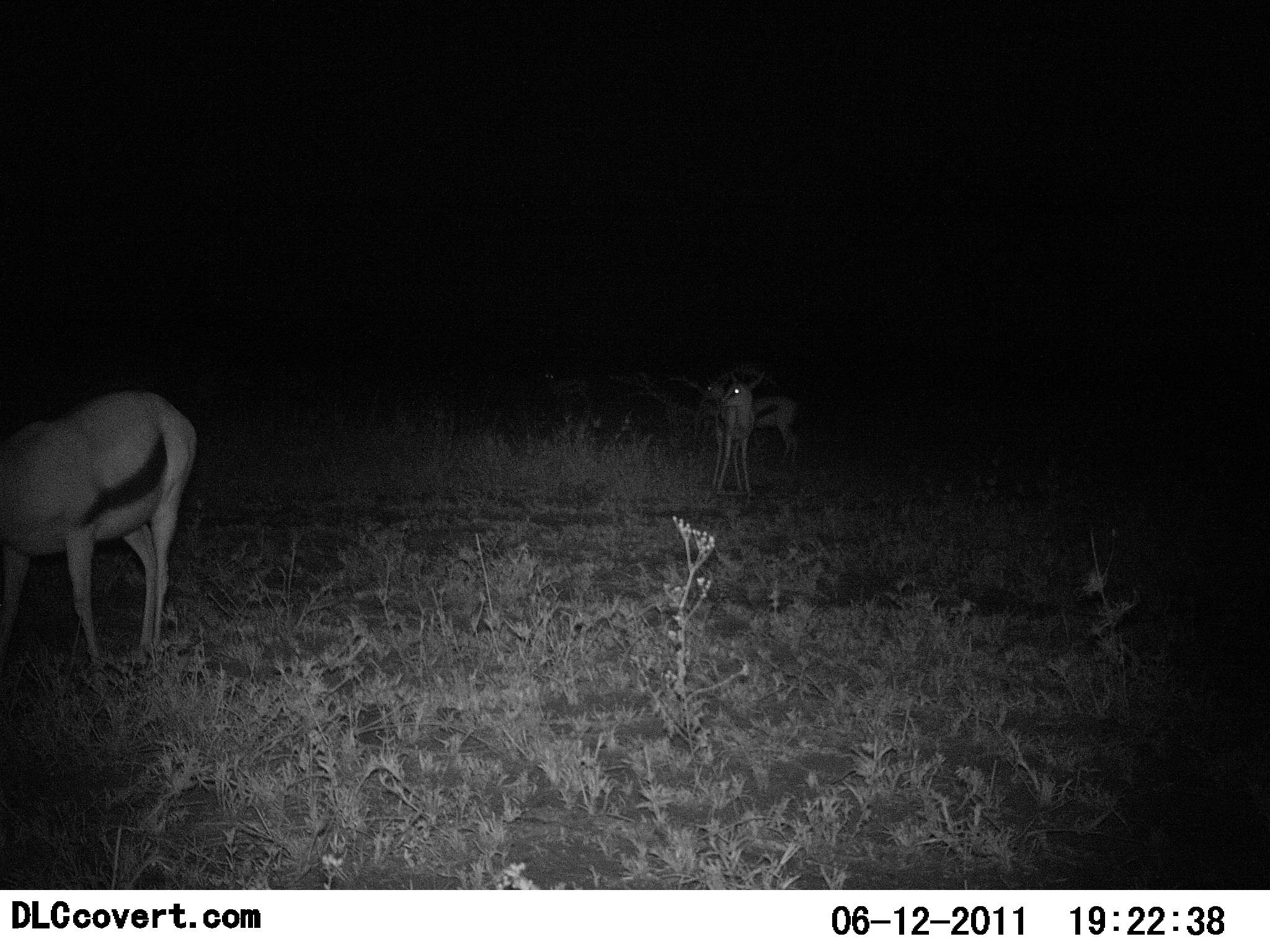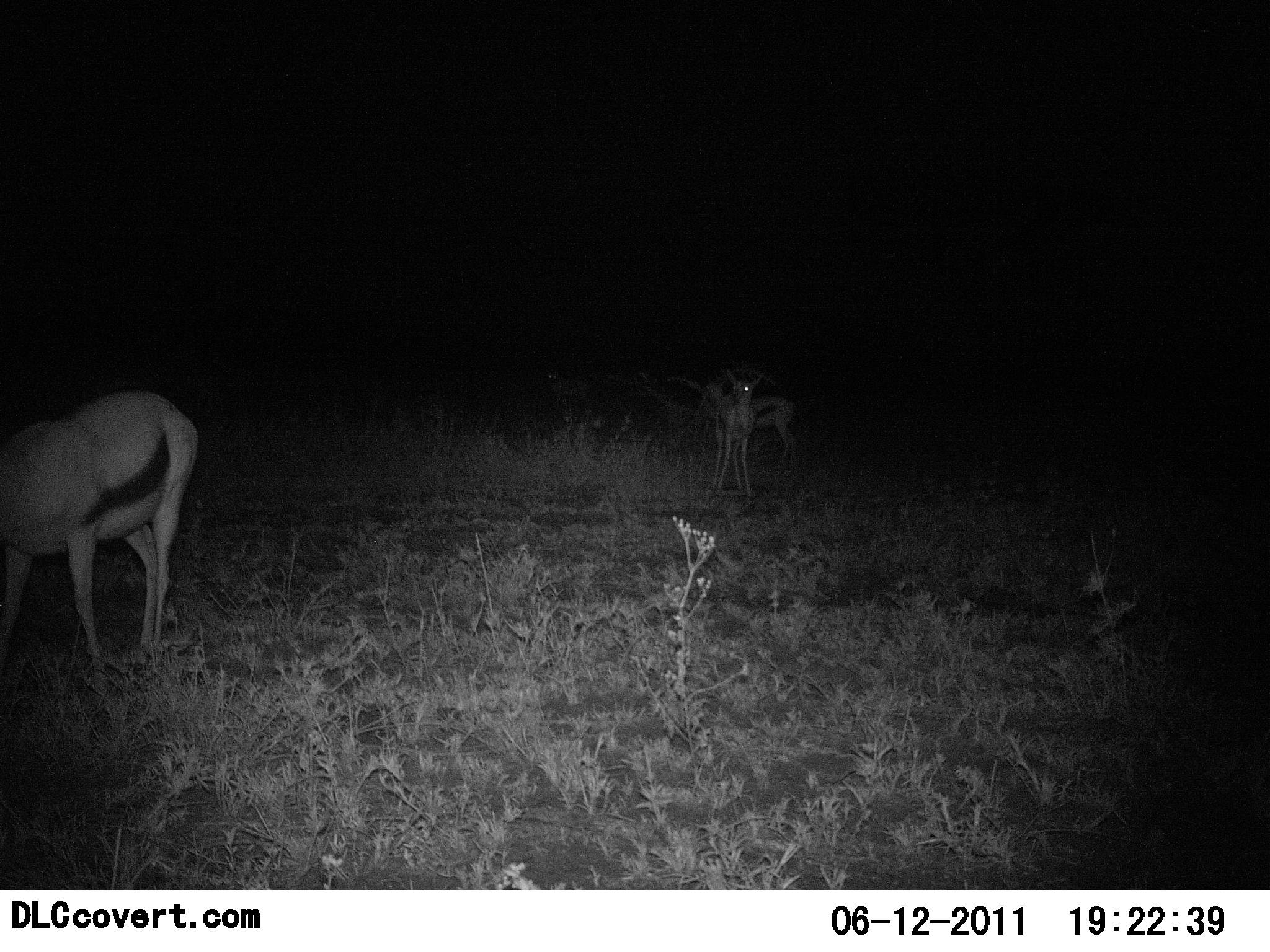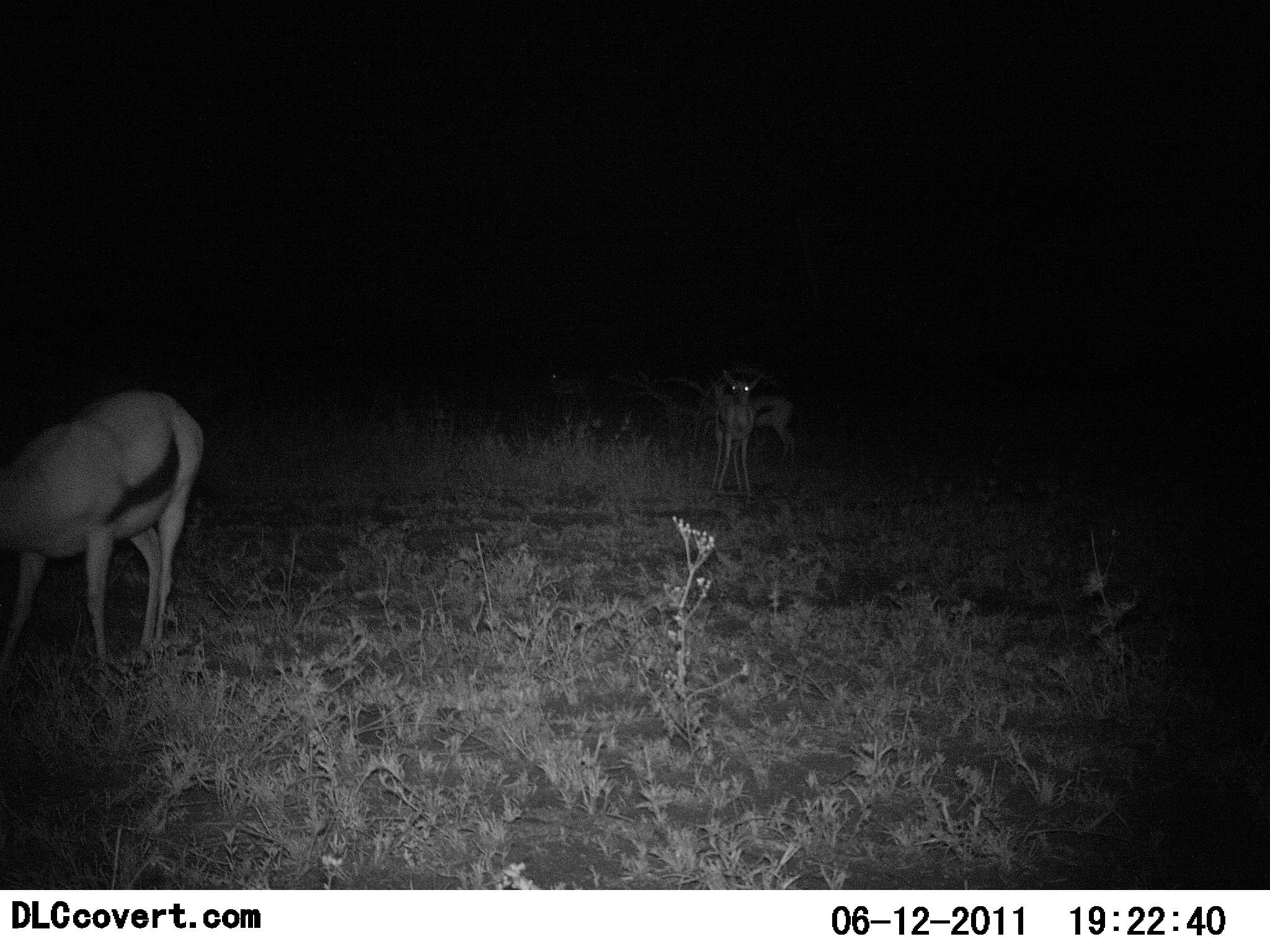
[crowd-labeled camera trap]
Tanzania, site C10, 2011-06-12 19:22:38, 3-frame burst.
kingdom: Animalia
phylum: Chordata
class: Mammalia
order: Artiodactyla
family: Bovidae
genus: Eudorcas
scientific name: Eudorcas thomsonii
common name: thomson's gazelle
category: gazellethomsons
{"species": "gazellethomsons (thomson's gazelle) (Eudorcas thomsonii)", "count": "3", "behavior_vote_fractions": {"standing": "91%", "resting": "0%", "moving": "9%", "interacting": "0%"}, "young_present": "0%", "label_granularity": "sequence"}